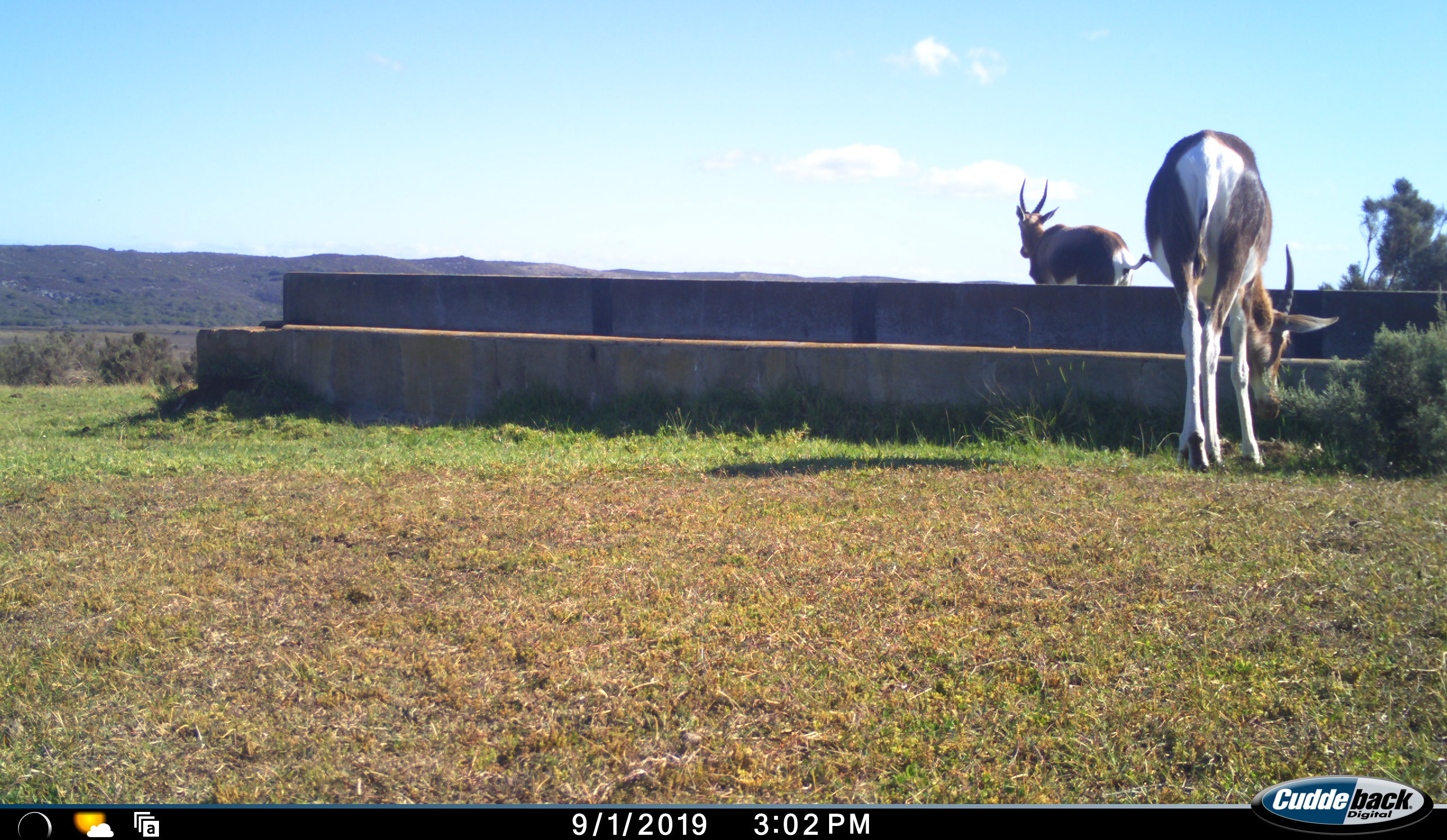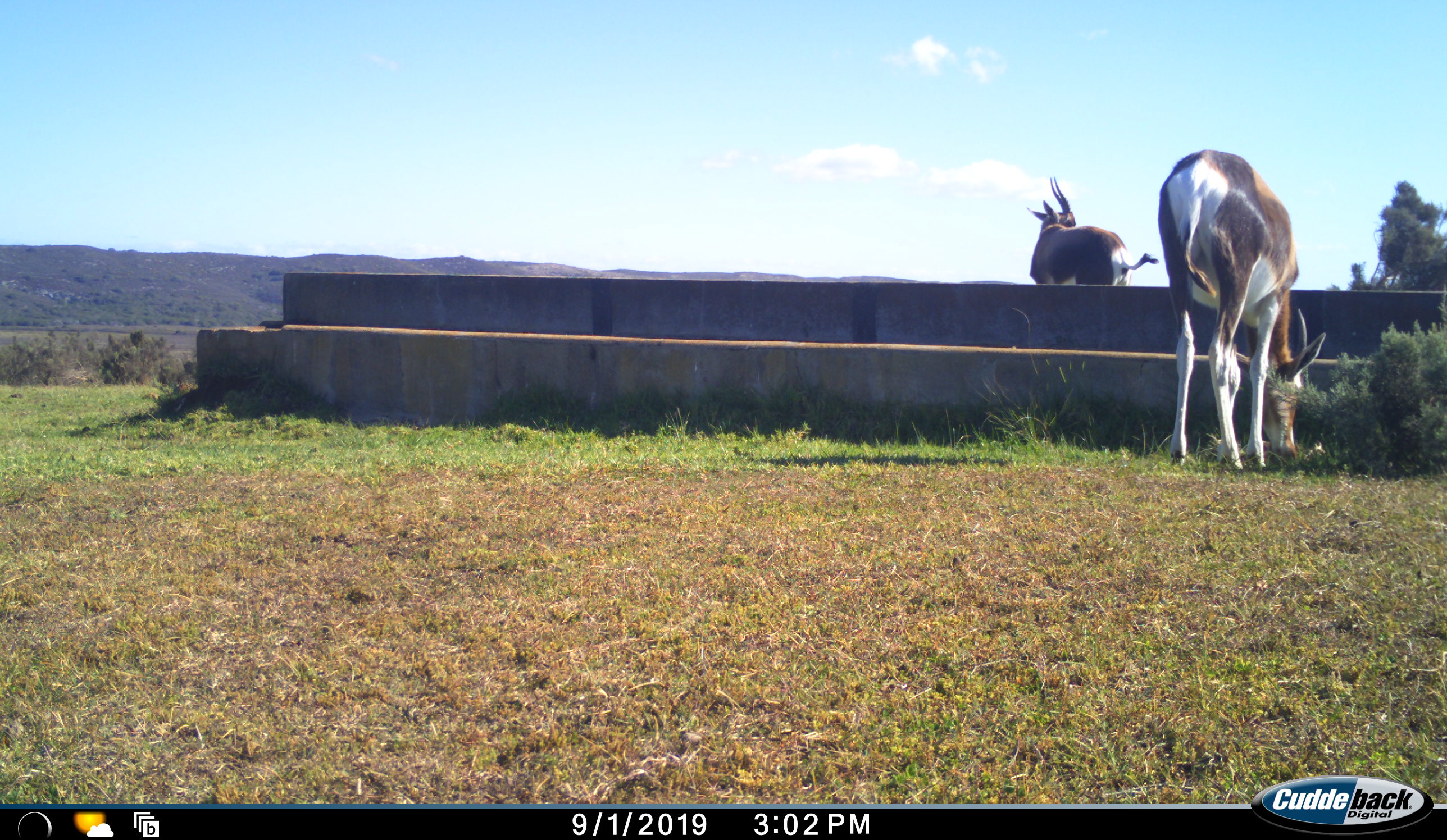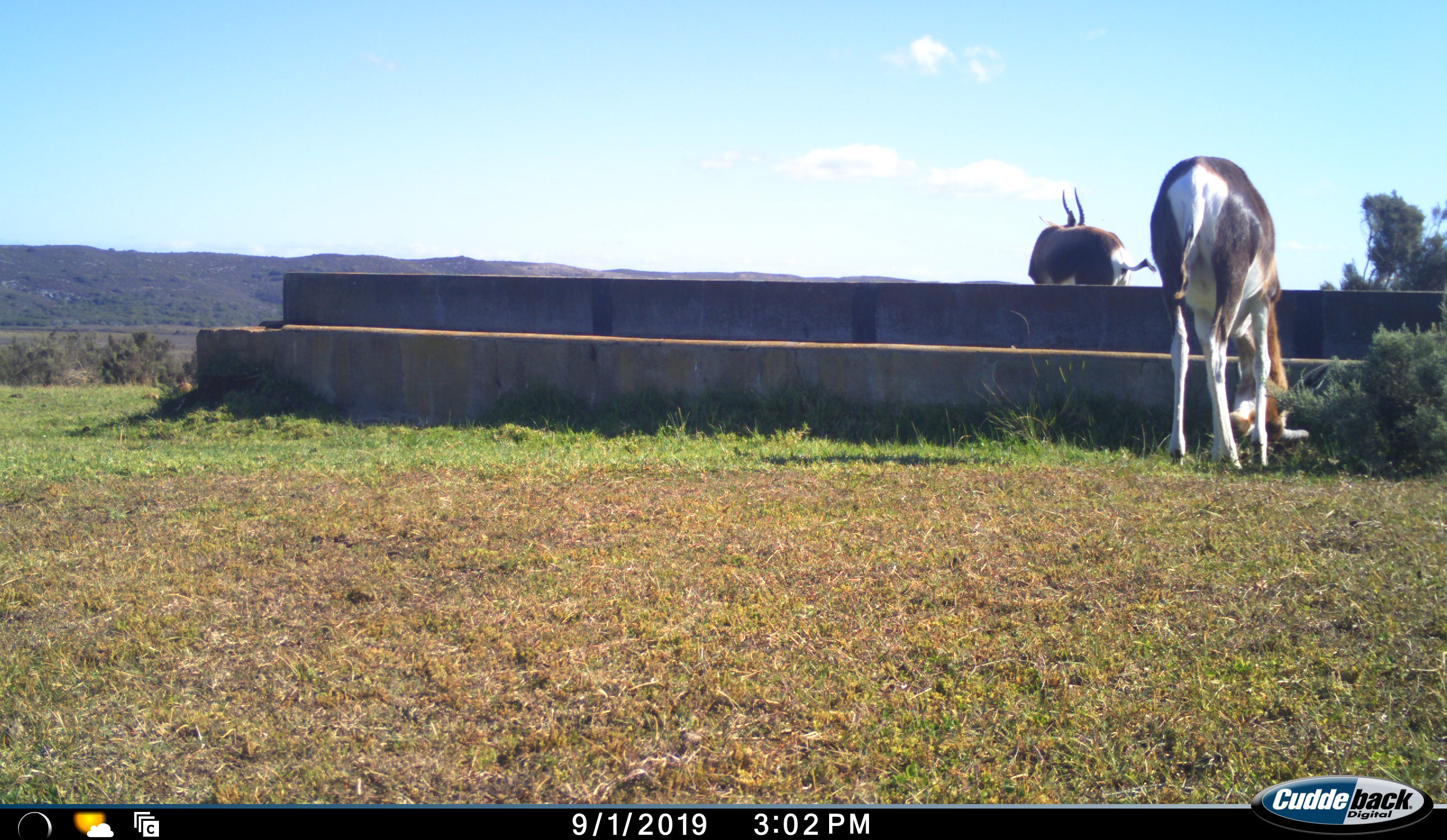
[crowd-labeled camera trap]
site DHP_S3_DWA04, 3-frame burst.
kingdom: Animalia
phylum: Chordata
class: Mammalia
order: Artiodactyla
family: Bovidae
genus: Damaliscus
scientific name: Damaliscus pygargus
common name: bontebok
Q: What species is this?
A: Bontebok (Damaliscus pygargus).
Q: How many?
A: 2.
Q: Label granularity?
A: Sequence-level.